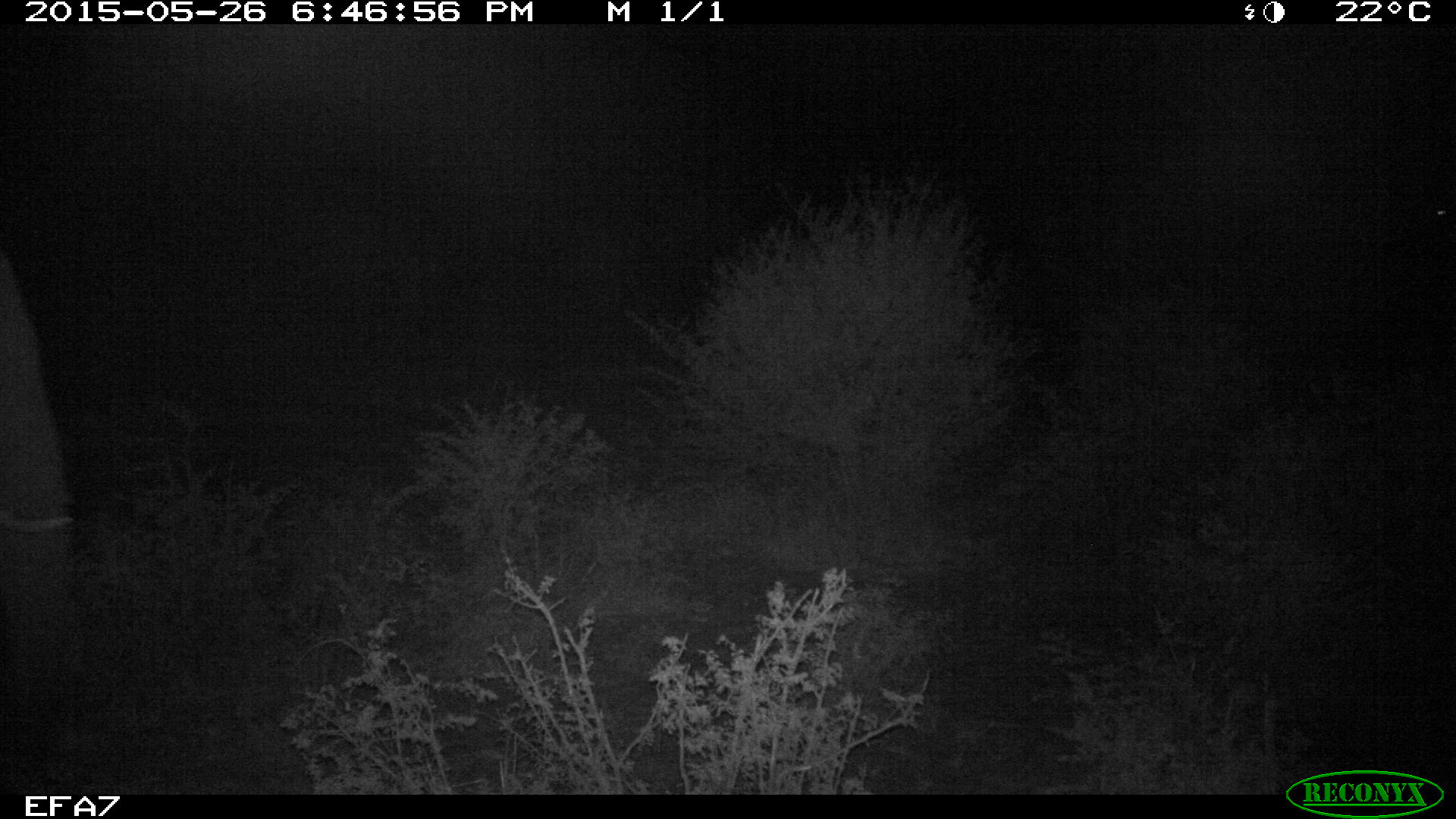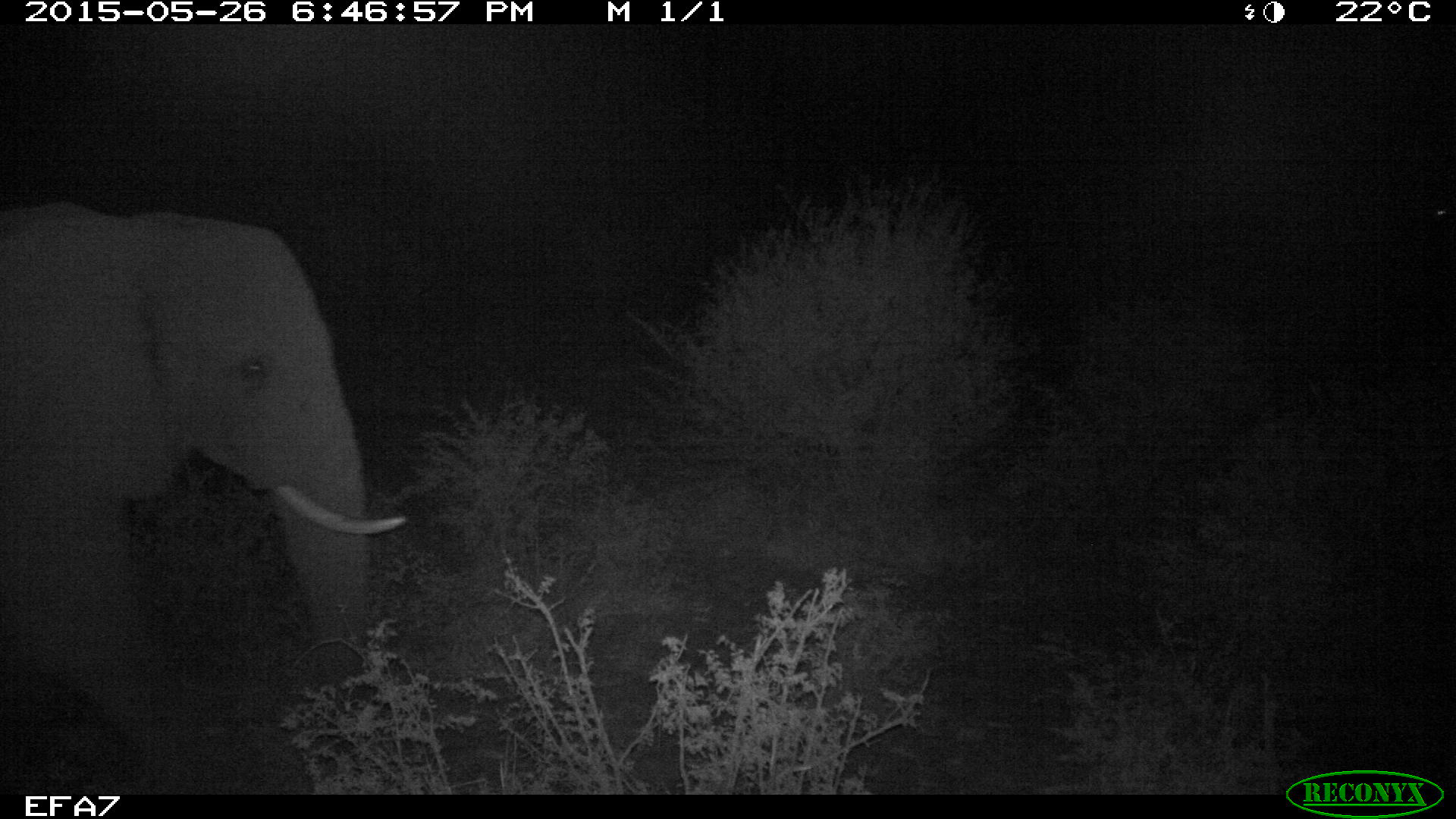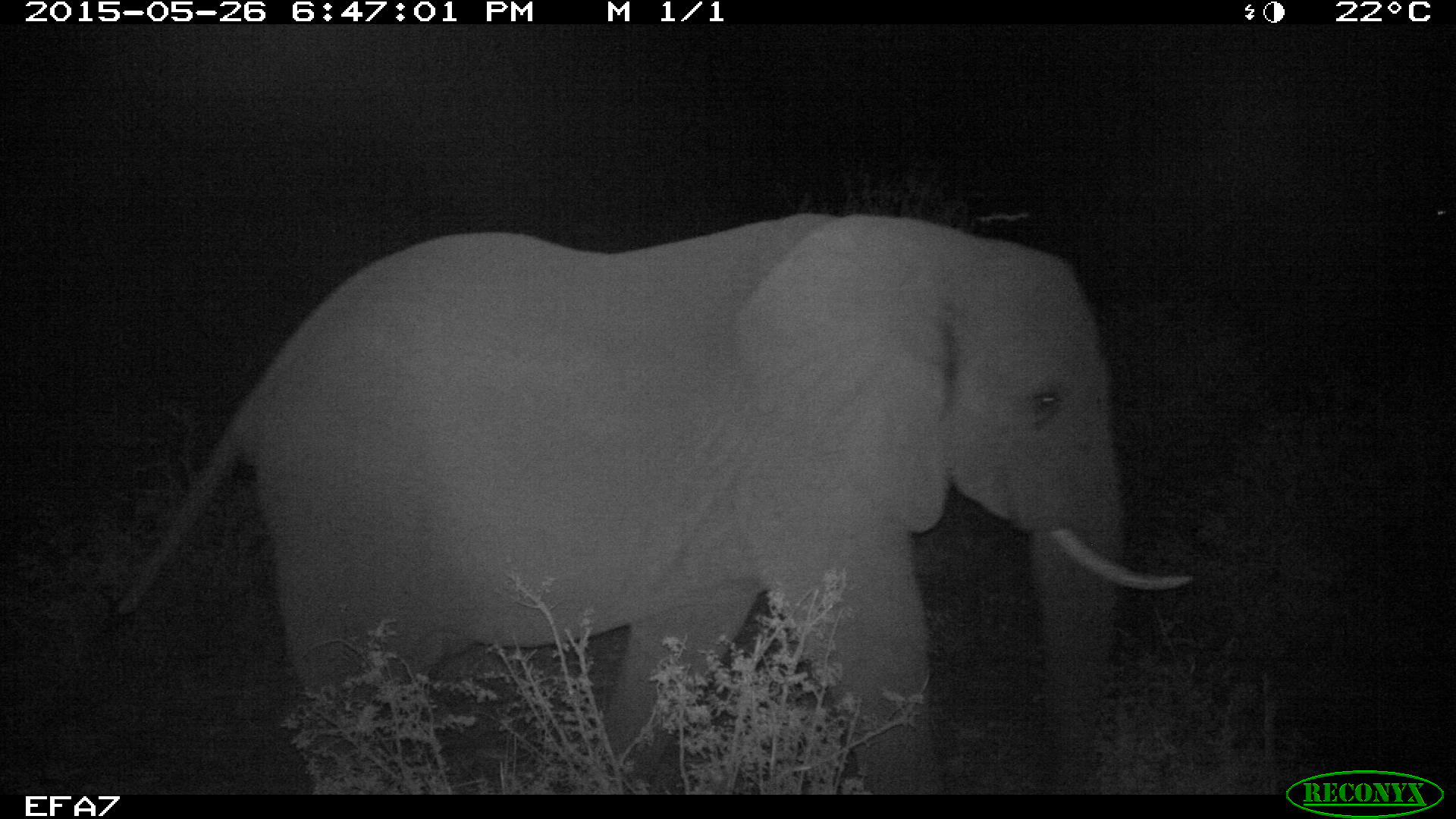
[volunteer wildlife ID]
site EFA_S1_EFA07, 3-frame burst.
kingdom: Animalia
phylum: Chordata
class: Mammalia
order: Proboscidea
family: Elephantidae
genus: Loxodonta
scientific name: Loxodonta africana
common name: african bush elephant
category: elephant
Elephant (african bush elephant) (Loxodonta africana), count 1. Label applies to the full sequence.